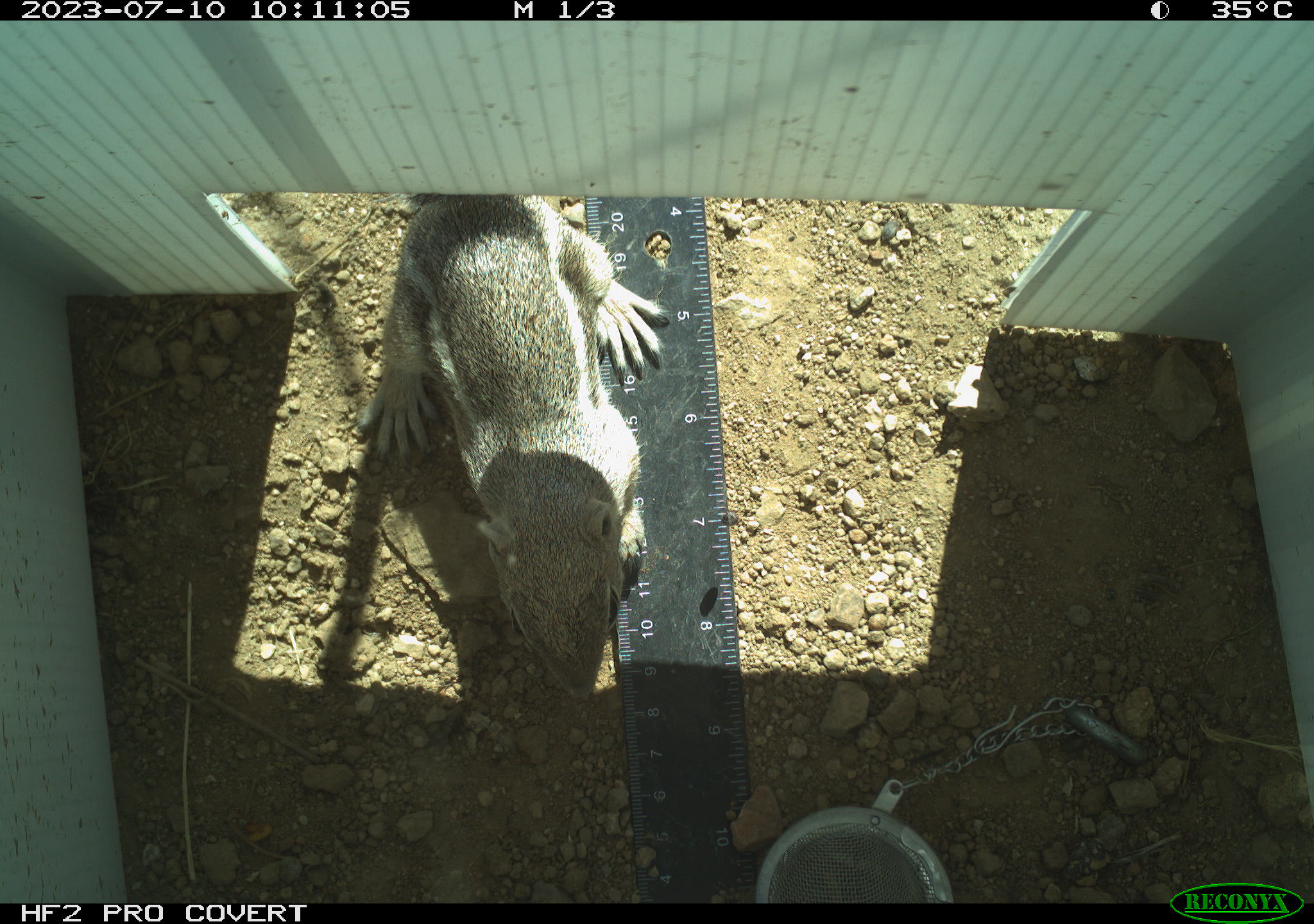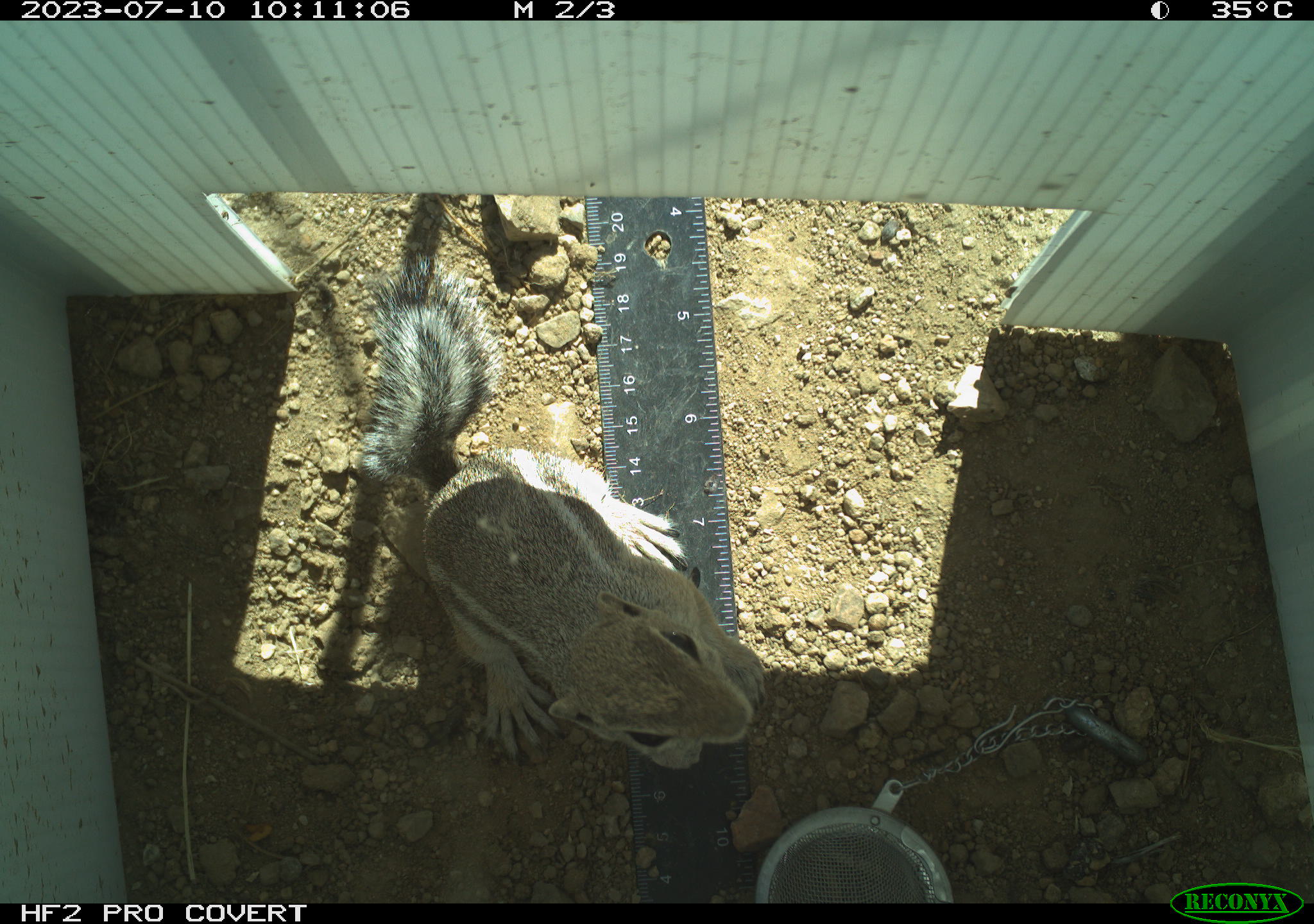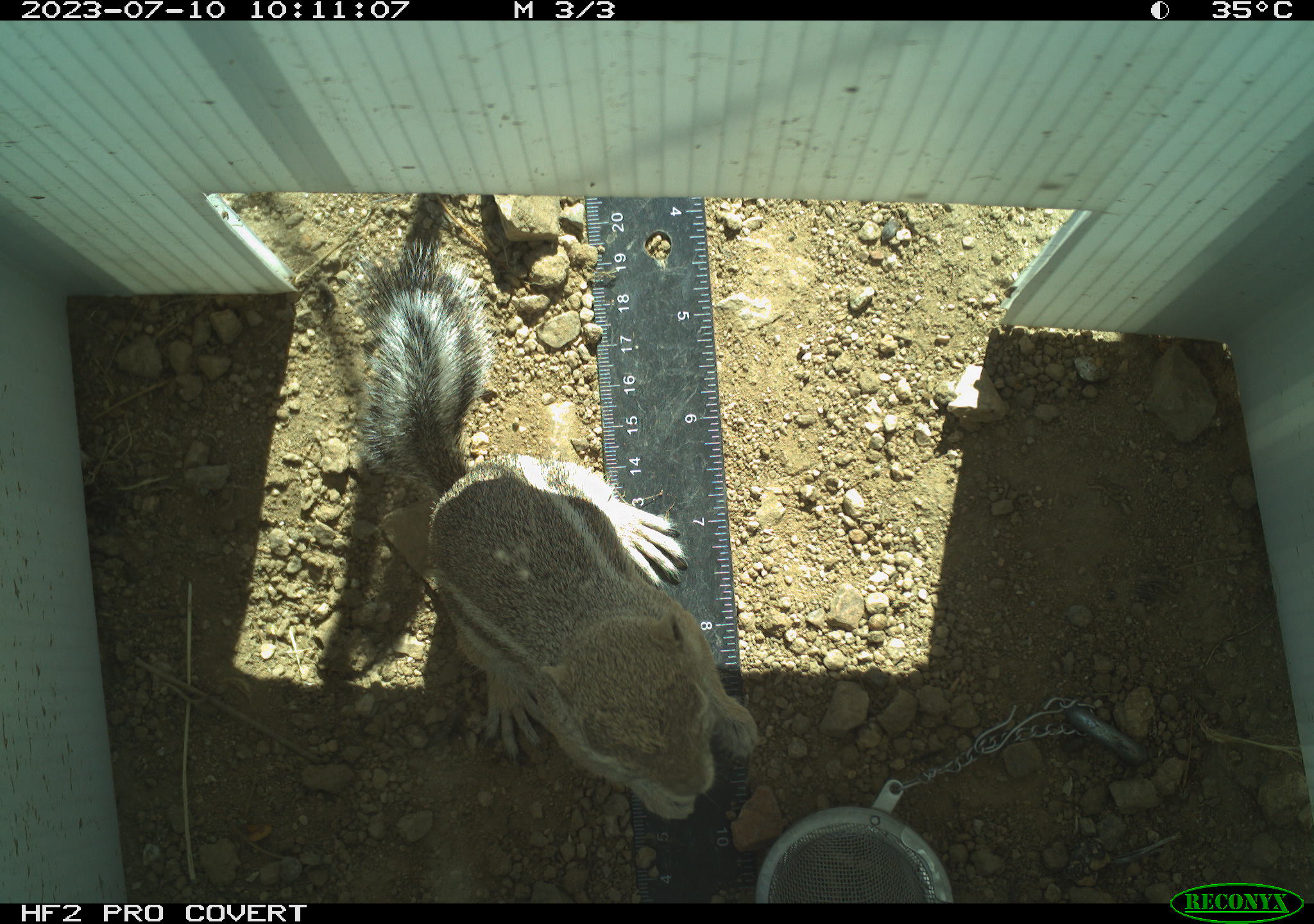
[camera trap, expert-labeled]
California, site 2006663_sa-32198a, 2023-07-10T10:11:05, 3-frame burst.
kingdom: Animalia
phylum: Chordata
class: Mammalia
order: Rodentia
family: Sciuridae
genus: Ammospermophilus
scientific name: Ammospermophilus leucurus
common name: white-tailed antelope squirrel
White-tailed antelope squirrel (Ammospermophilus leucurus).